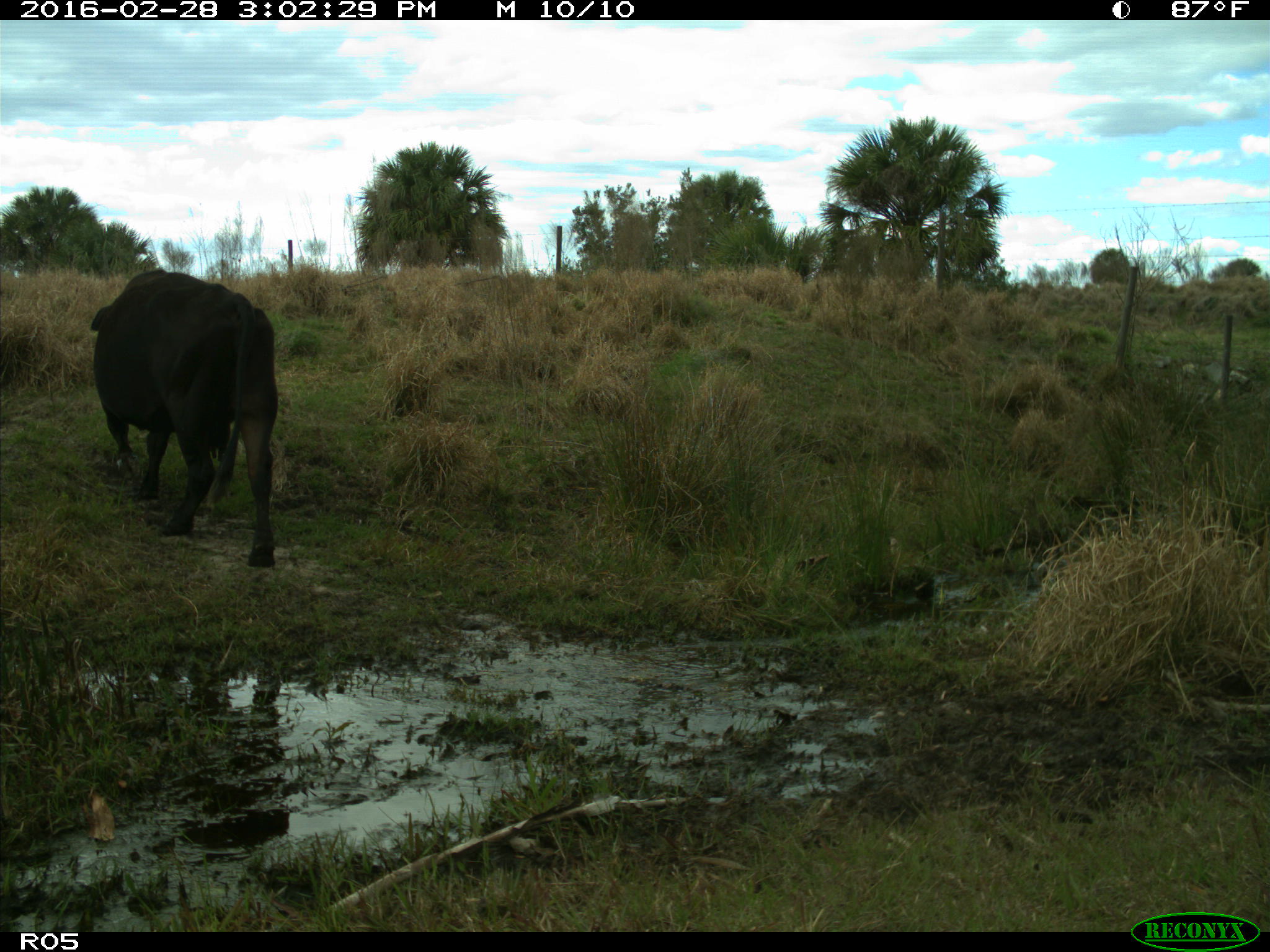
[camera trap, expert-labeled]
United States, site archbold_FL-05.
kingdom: Animalia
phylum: Chordata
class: Mammalia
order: Artiodactyla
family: Bovidae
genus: Bos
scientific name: Bos taurus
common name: domestic cow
Bos taurus (domestic cow).